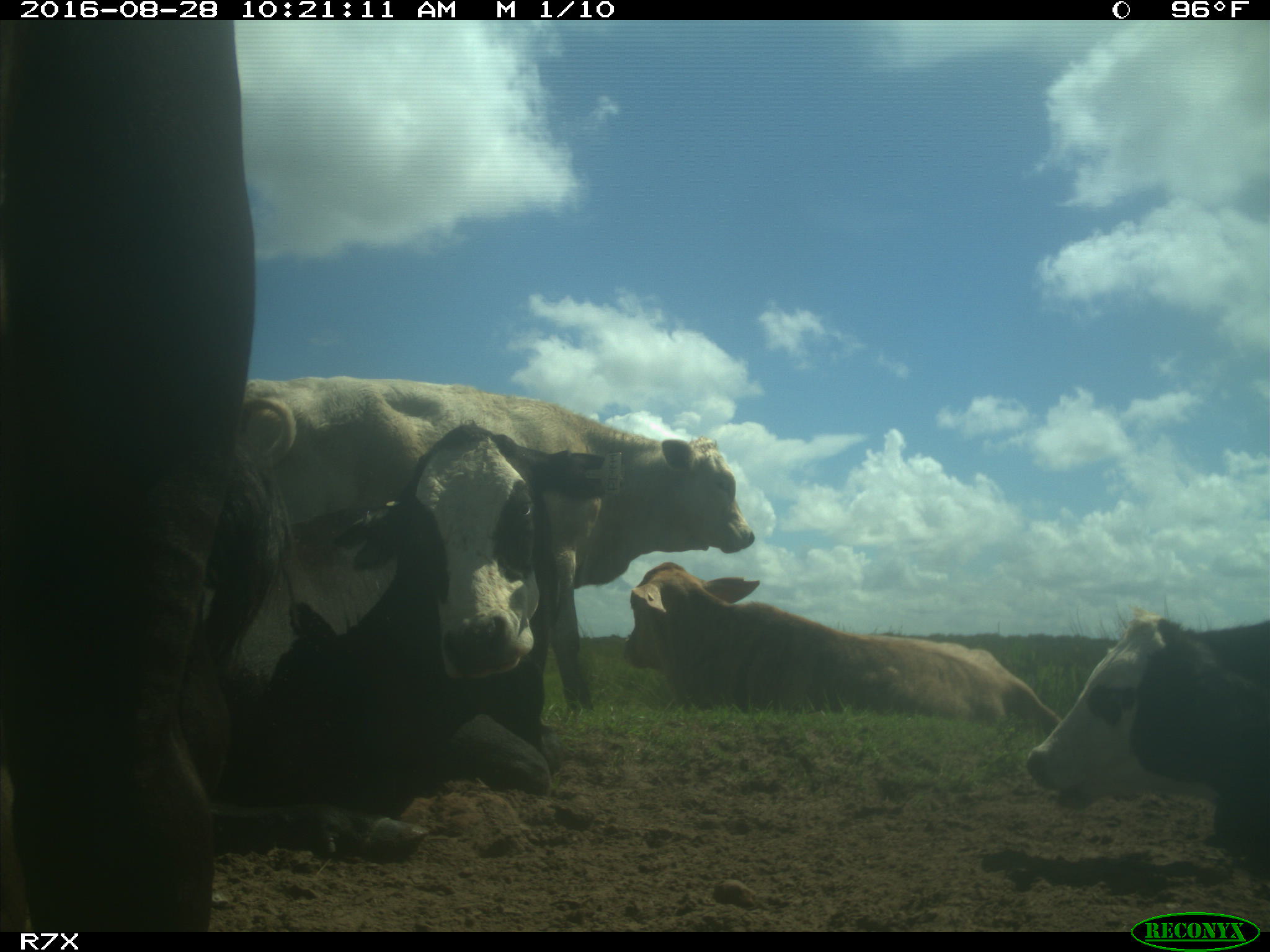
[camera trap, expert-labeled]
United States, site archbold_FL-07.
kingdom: Animalia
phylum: Chordata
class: Mammalia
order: Artiodactyla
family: Bovidae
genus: Bos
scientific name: Bos taurus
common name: domestic cow